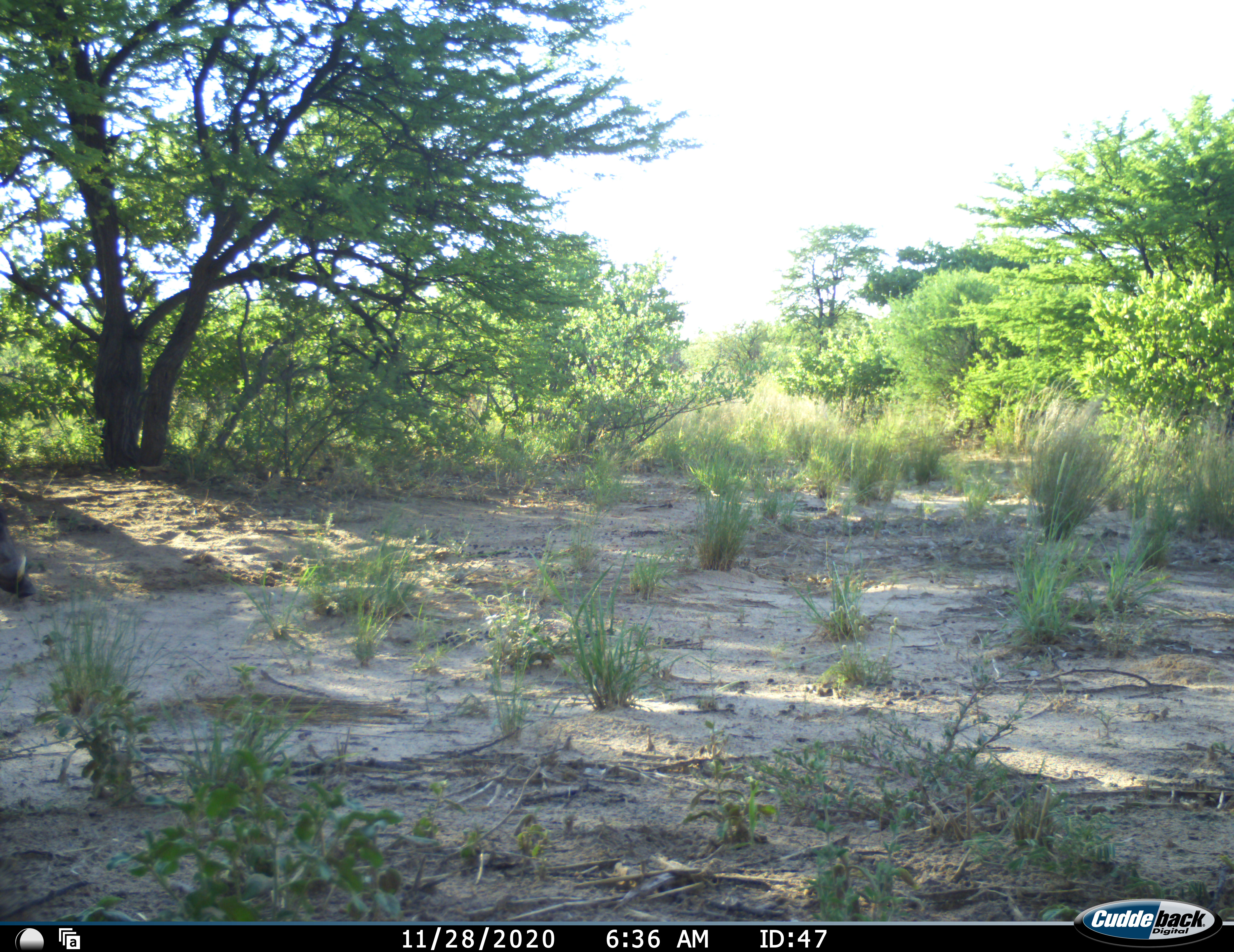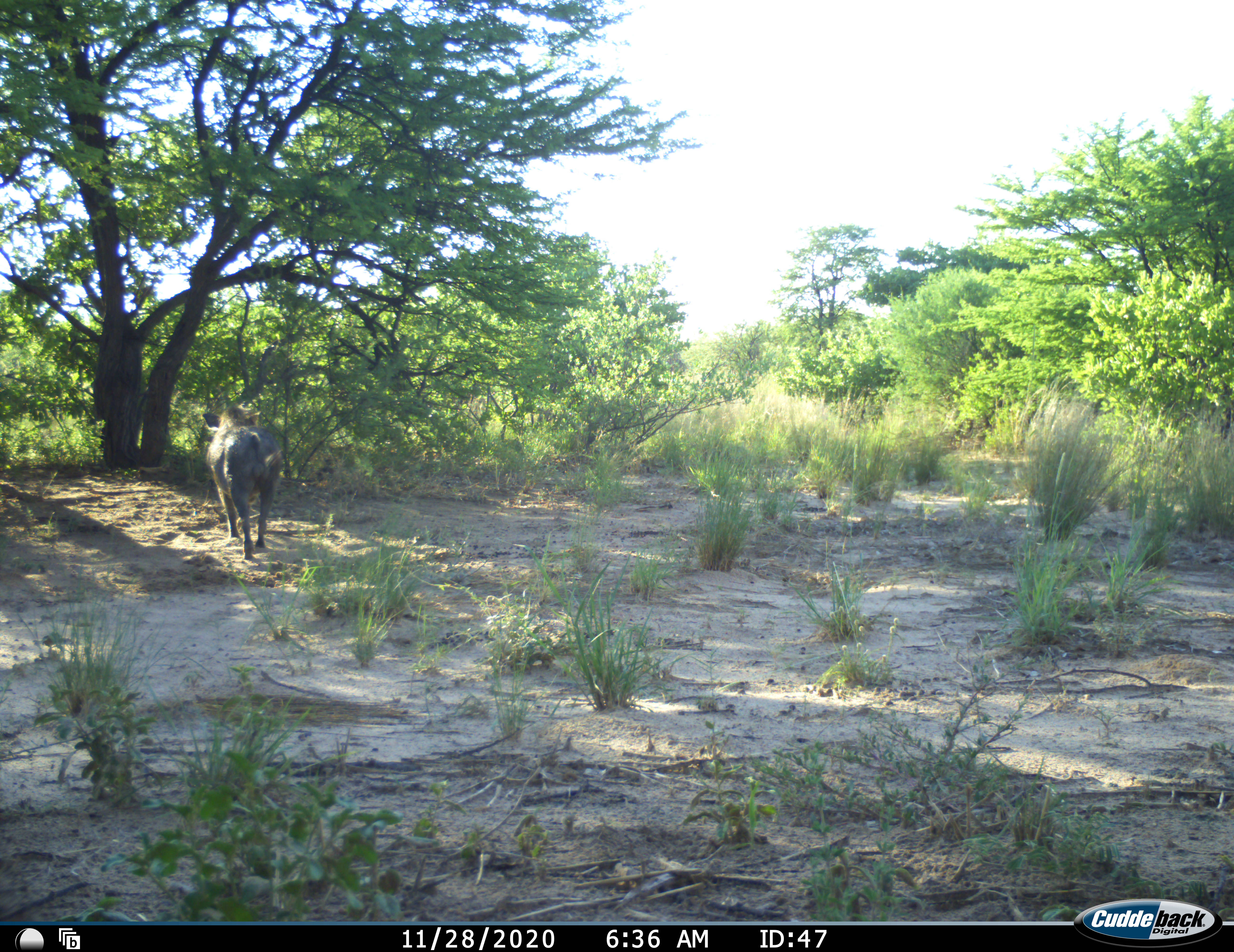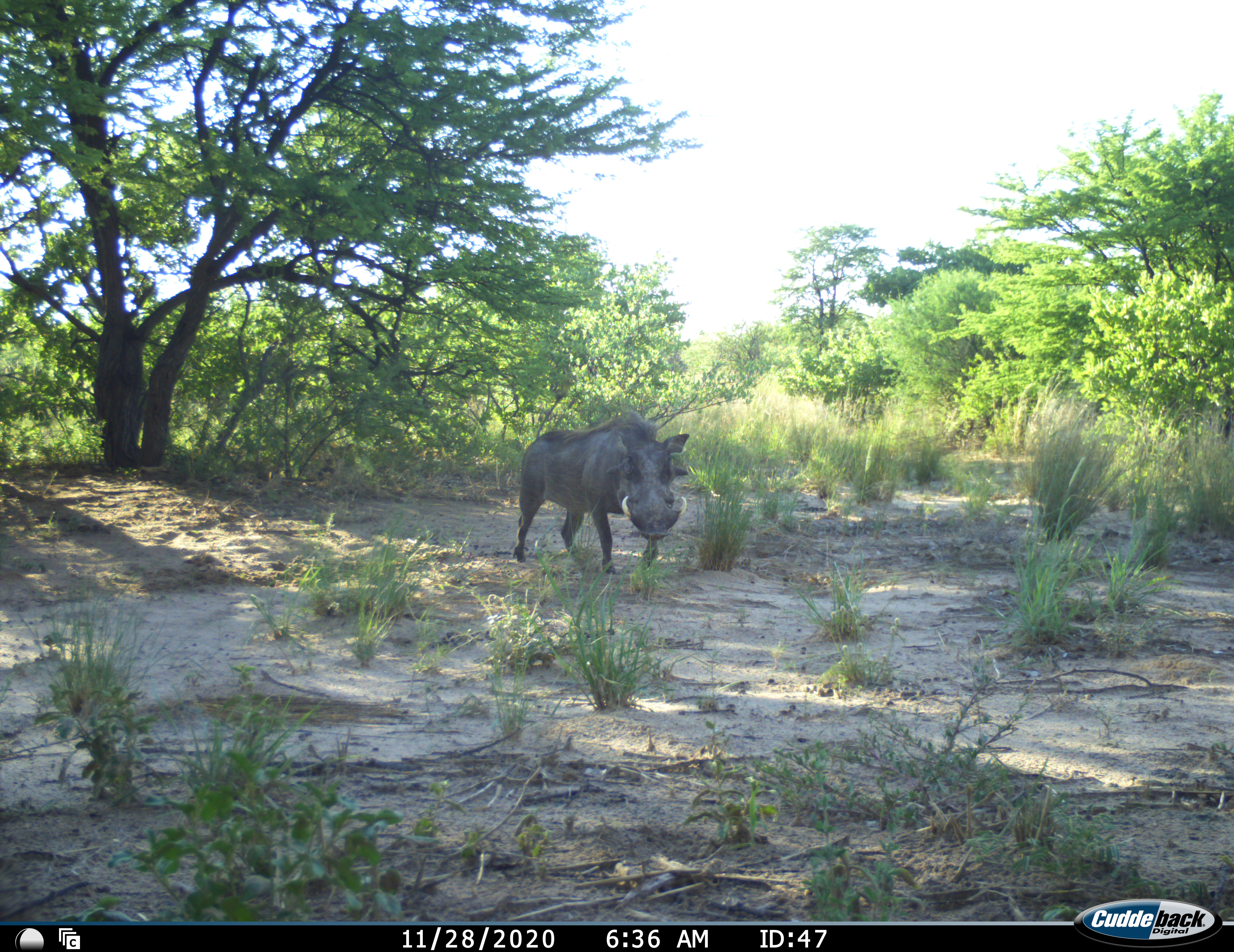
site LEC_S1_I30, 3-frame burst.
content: unidentified animal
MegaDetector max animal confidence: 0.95